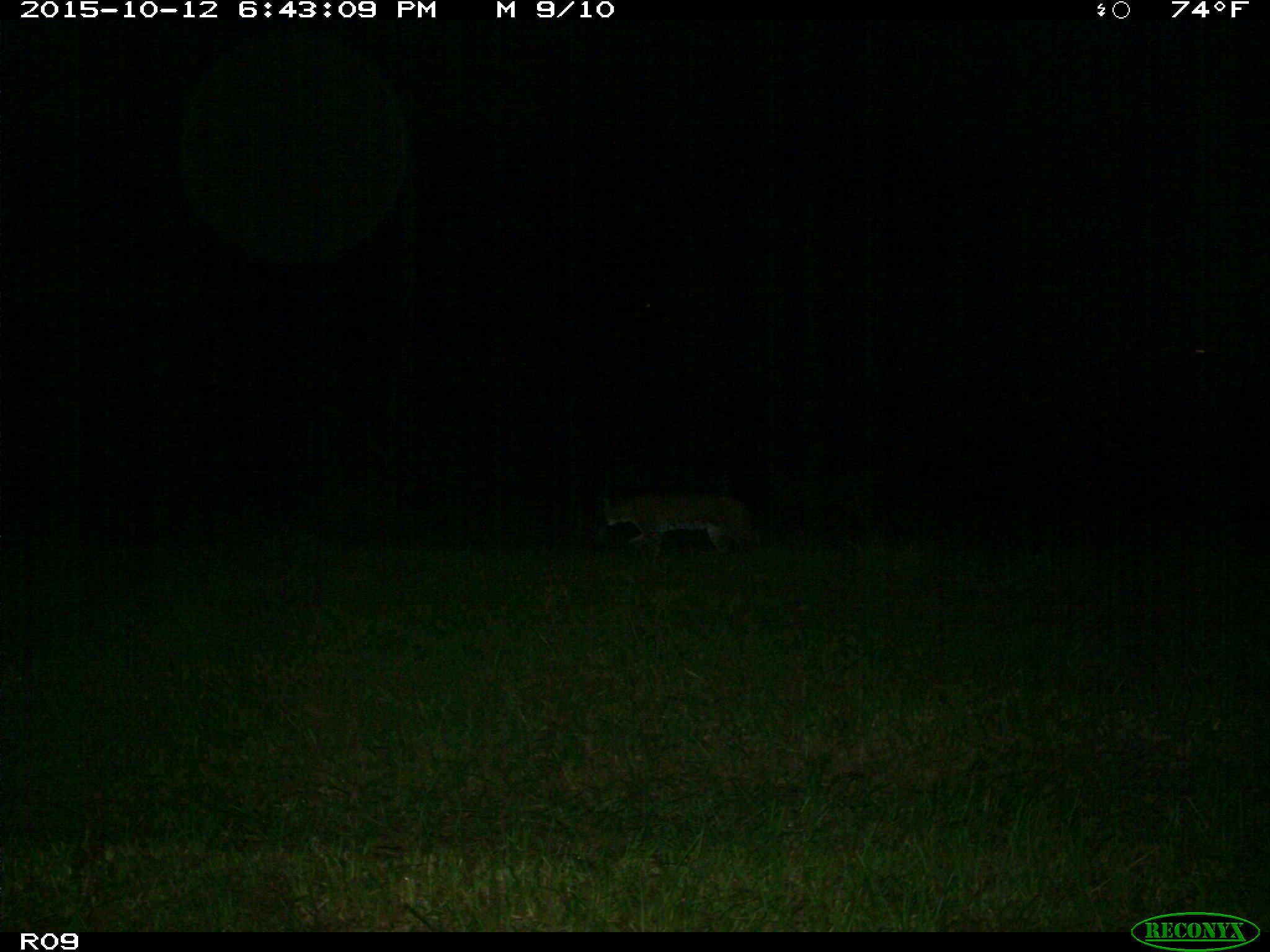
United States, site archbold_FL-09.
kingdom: Animalia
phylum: Chordata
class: Mammalia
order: Carnivora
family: Felidae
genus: Lynx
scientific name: Lynx rufus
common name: bobcat